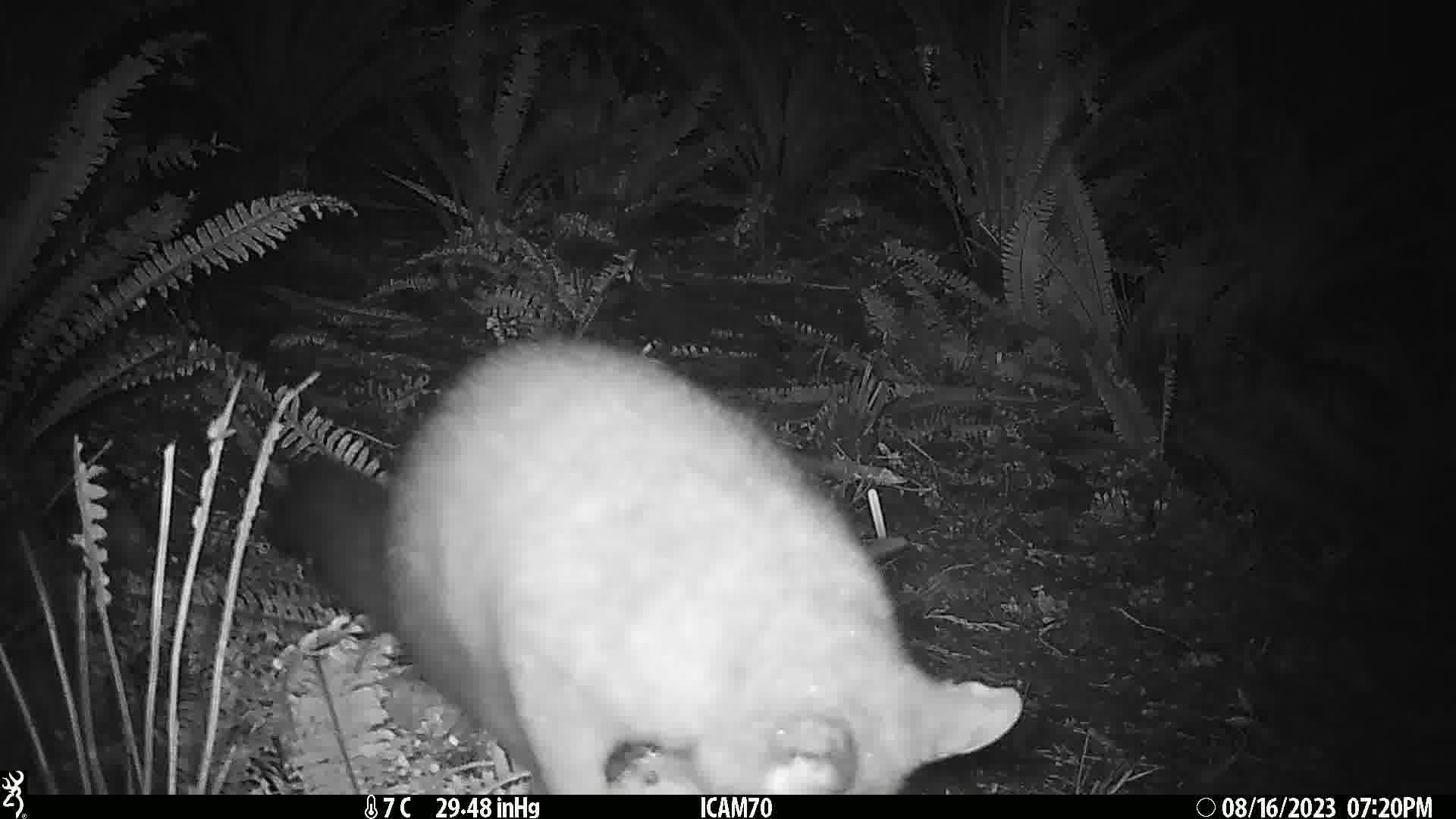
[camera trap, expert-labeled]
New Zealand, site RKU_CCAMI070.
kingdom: Animalia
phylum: Chordata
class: Mammalia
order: Diprotodontia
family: Phalangeridae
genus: Trichosurus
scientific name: Trichosurus vulpecula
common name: common brushtail possum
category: possum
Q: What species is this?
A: Possum (common brushtail possum) (Trichosurus vulpecula).